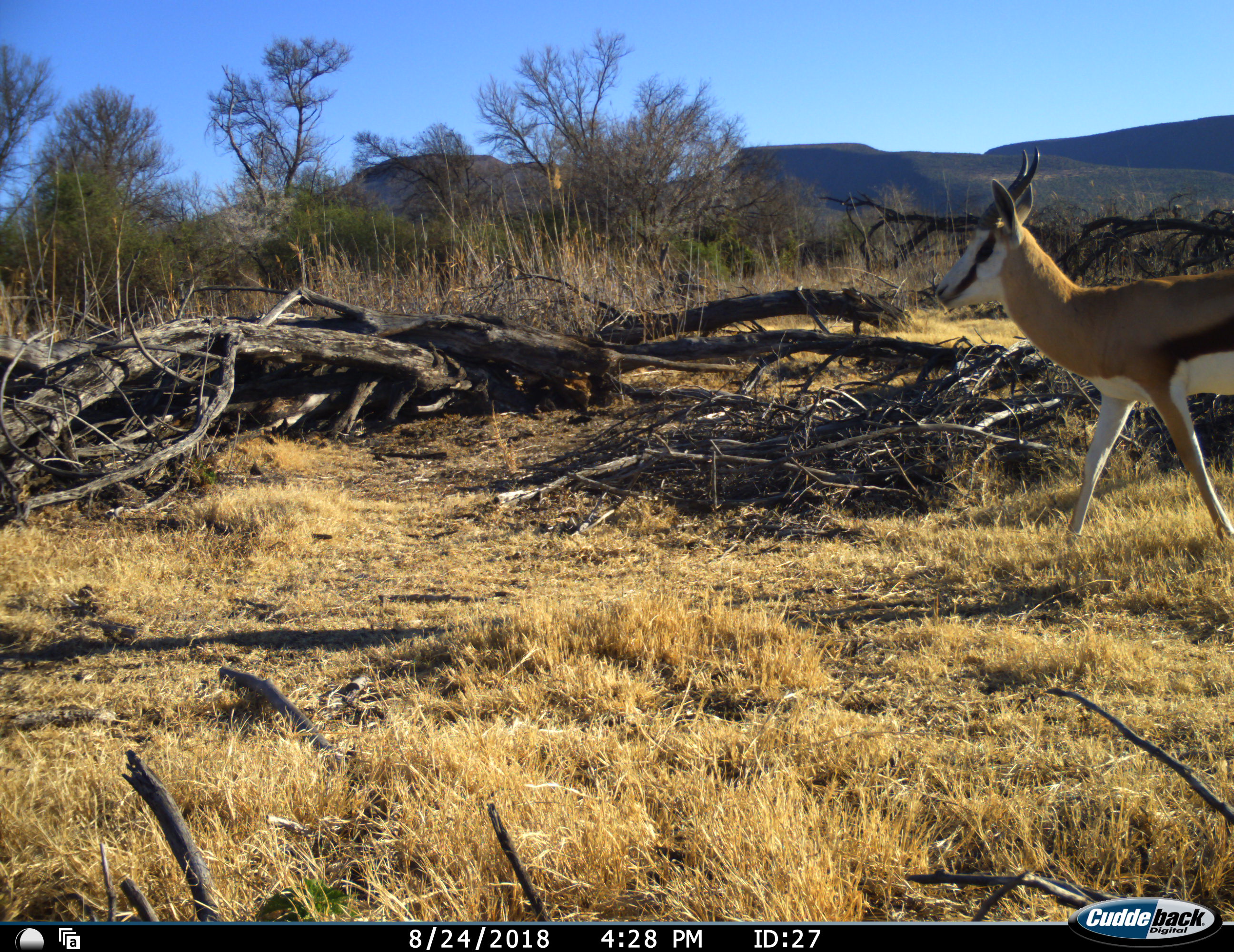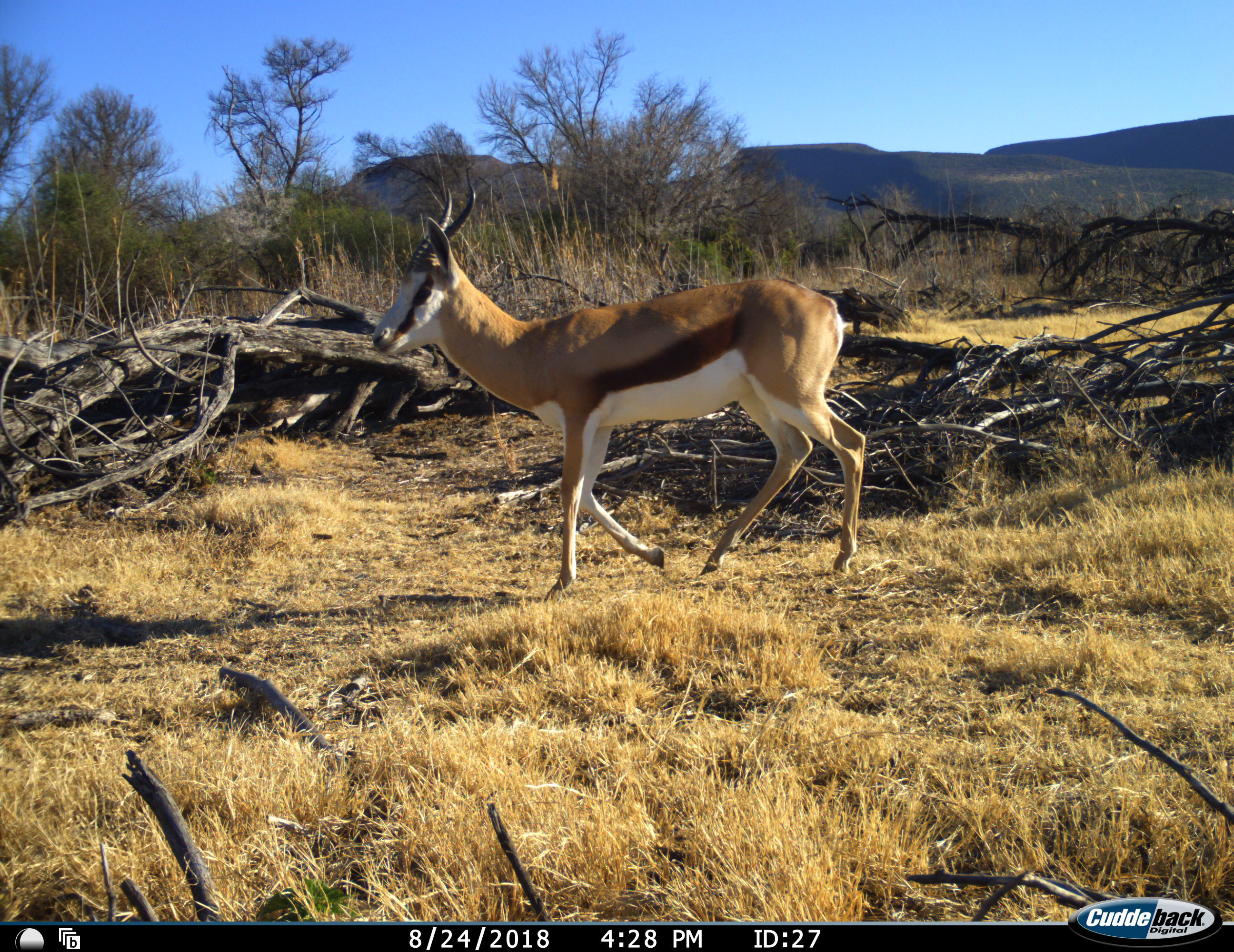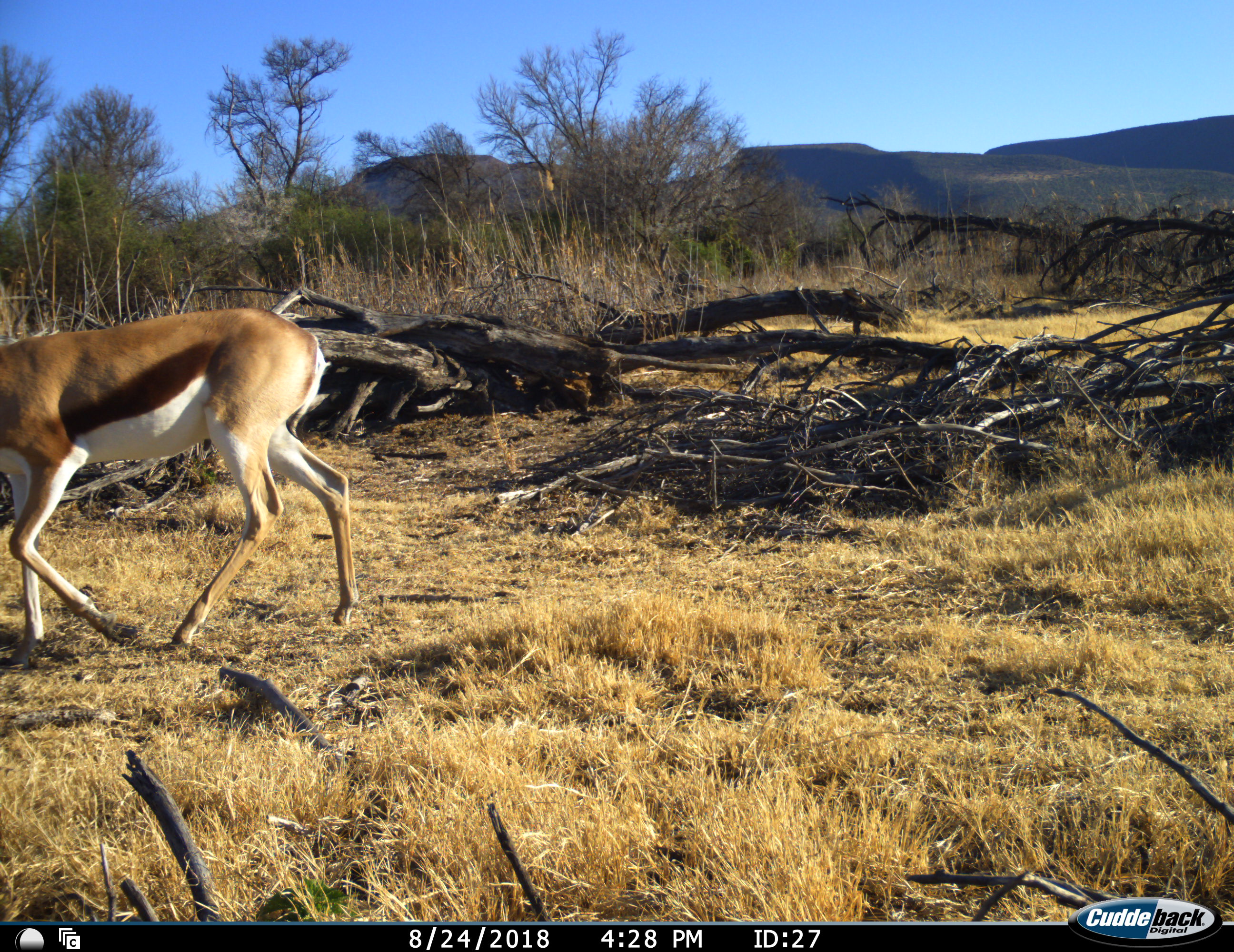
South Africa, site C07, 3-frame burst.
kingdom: Animalia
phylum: Chordata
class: Mammalia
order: Artiodactyla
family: Bovidae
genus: Antidorcas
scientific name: Antidorcas marsupialis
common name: springbok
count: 1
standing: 0%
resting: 0%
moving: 100%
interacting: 0%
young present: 0%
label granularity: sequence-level